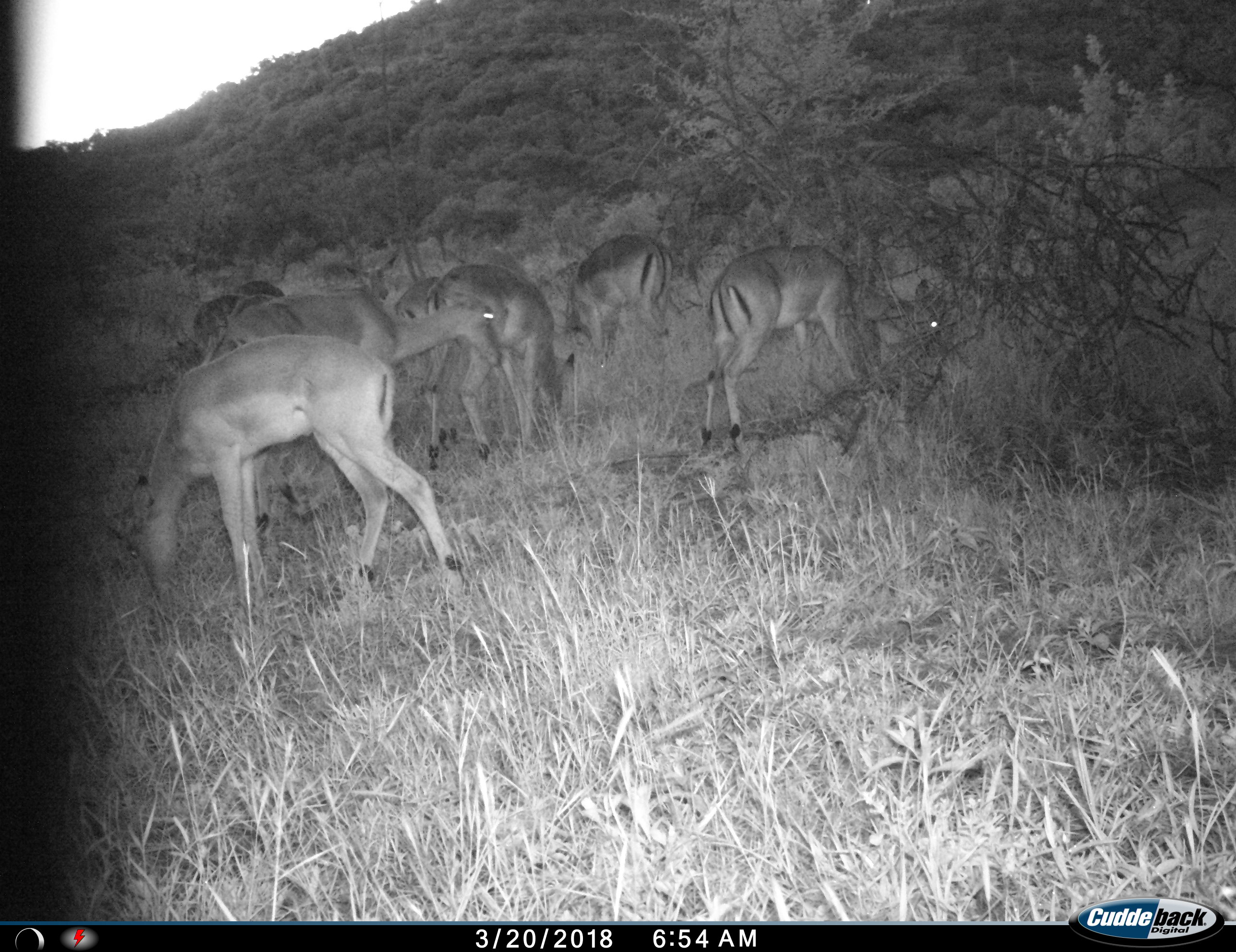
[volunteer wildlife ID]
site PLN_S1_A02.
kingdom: Animalia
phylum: Chordata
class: Mammalia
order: Artiodactyla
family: Bovidae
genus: Aepyceros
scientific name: Aepyceros melampus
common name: impala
Impala (Aepyceros melampus), count 7. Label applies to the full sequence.